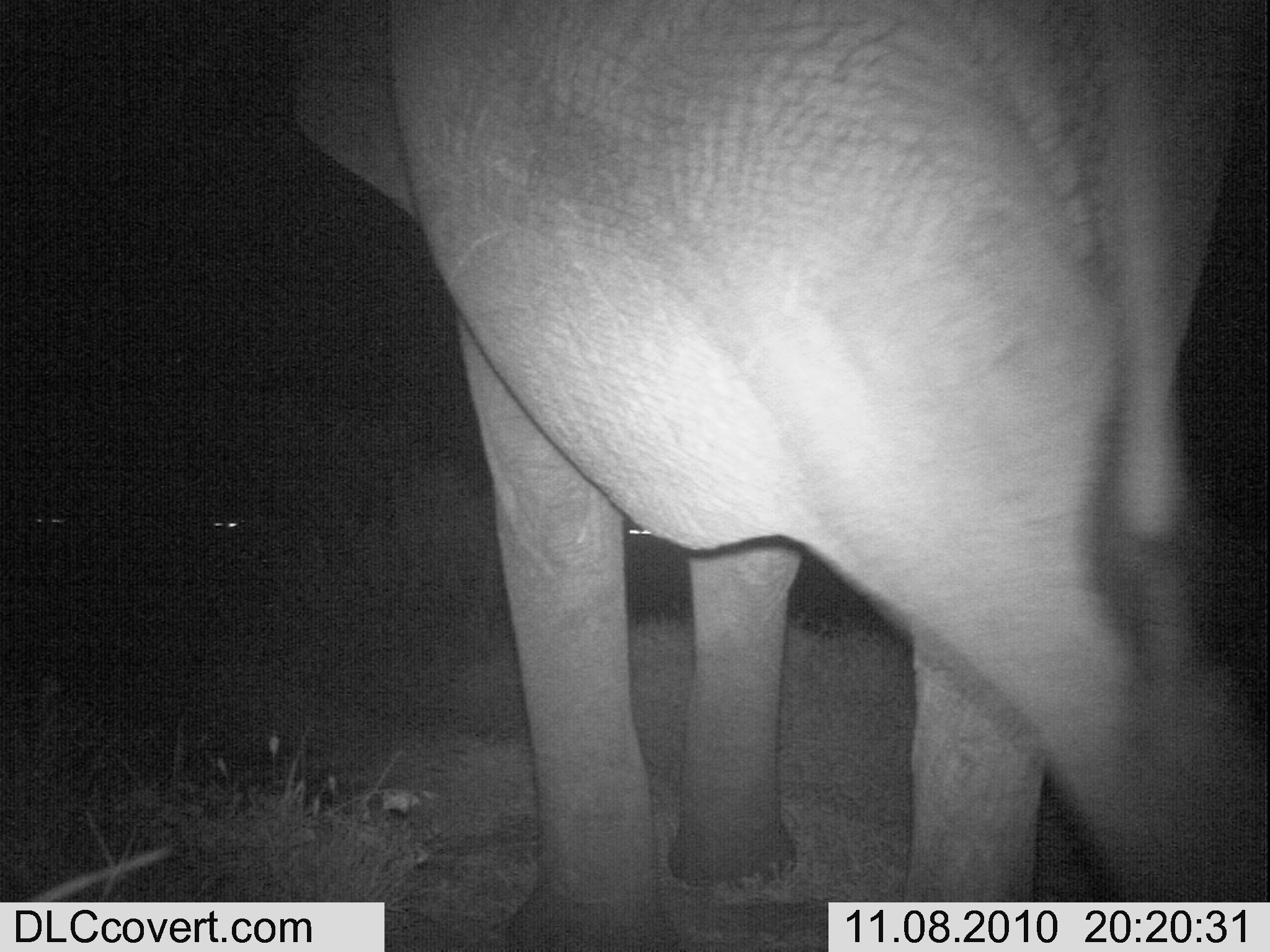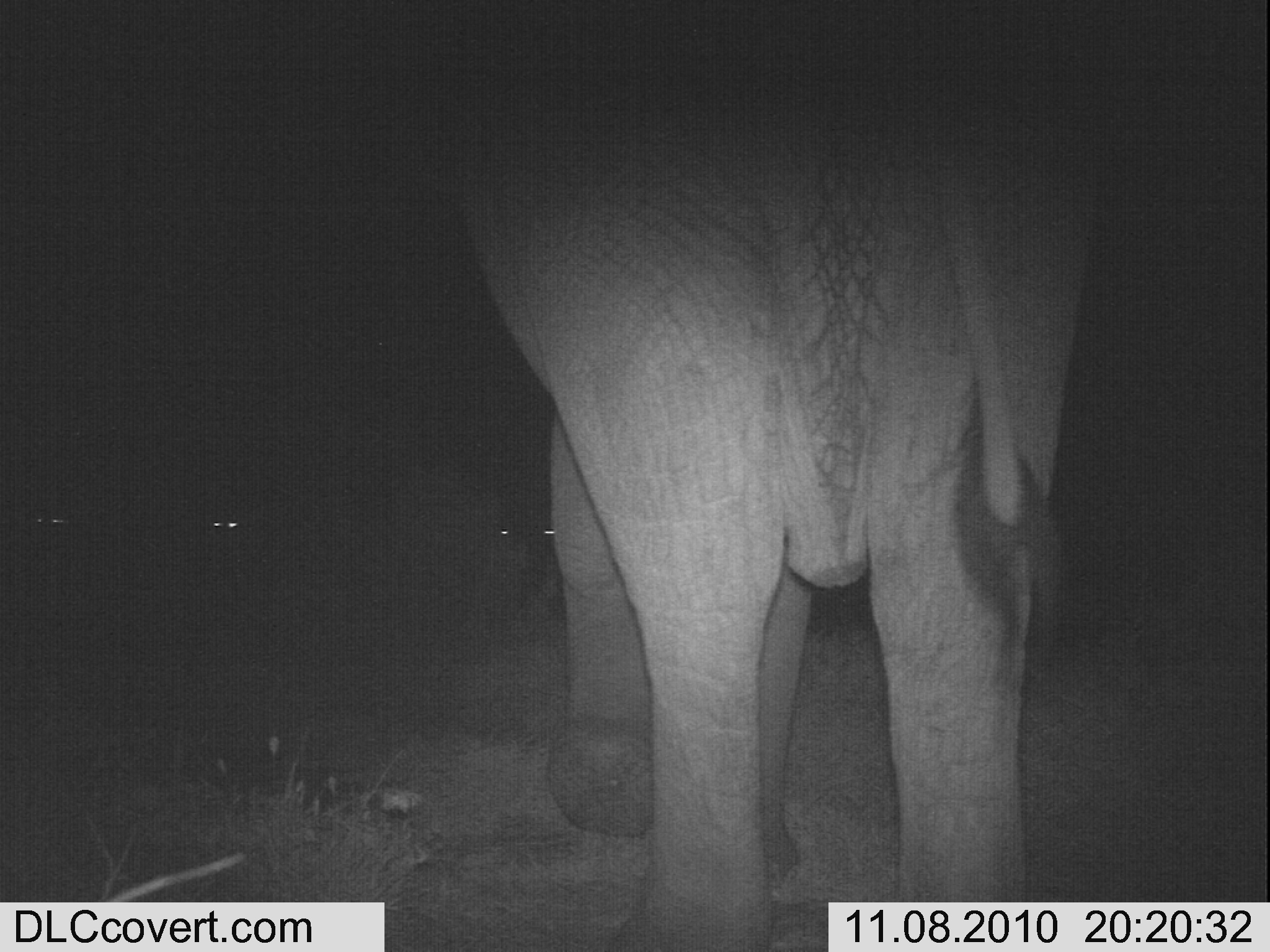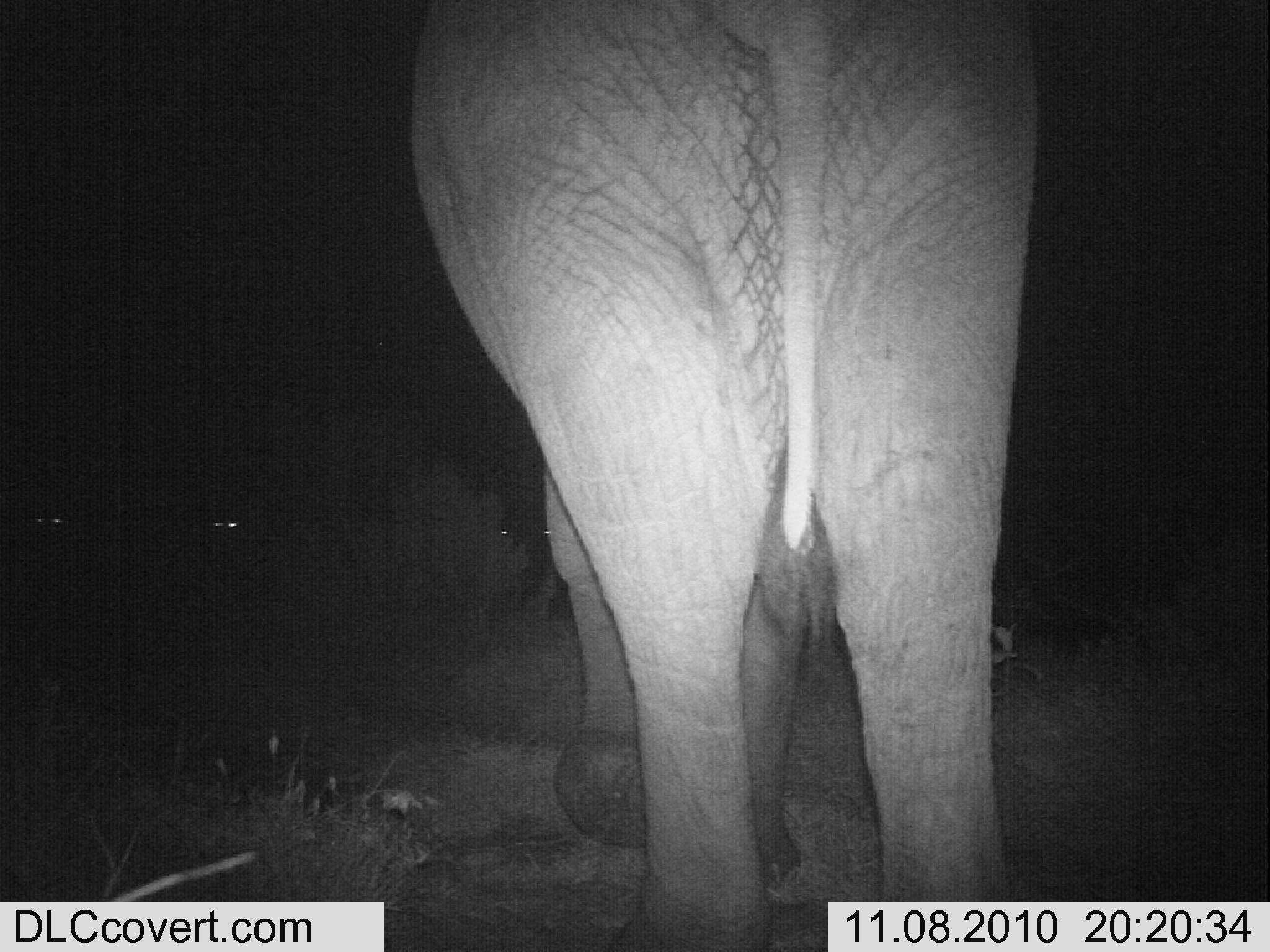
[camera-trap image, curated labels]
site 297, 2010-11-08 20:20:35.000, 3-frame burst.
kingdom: Animalia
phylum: Chordata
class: Mammalia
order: Proboscidea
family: Elephantidae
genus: Loxodonta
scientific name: Loxodonta africana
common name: african bush elephant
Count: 1.